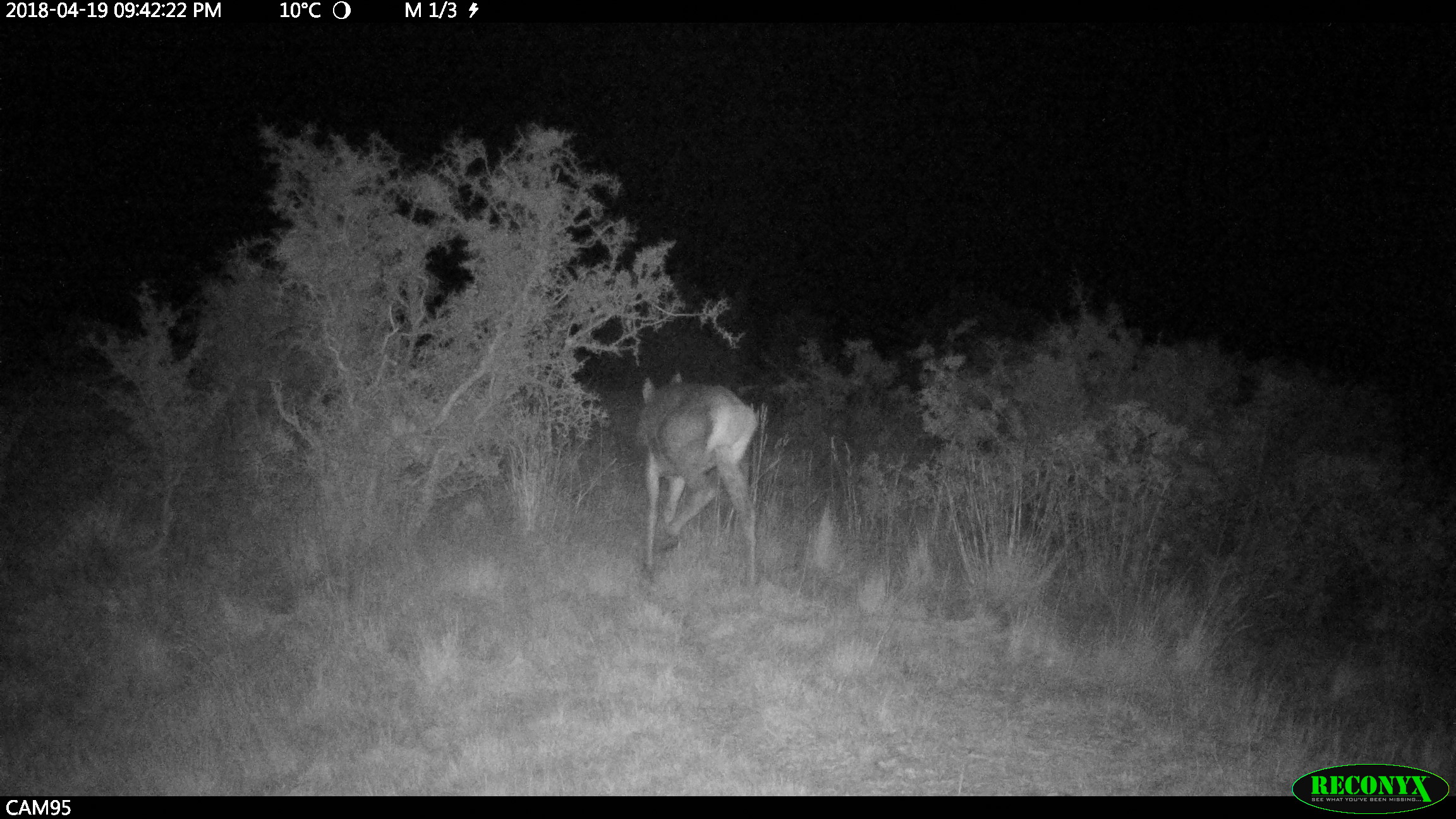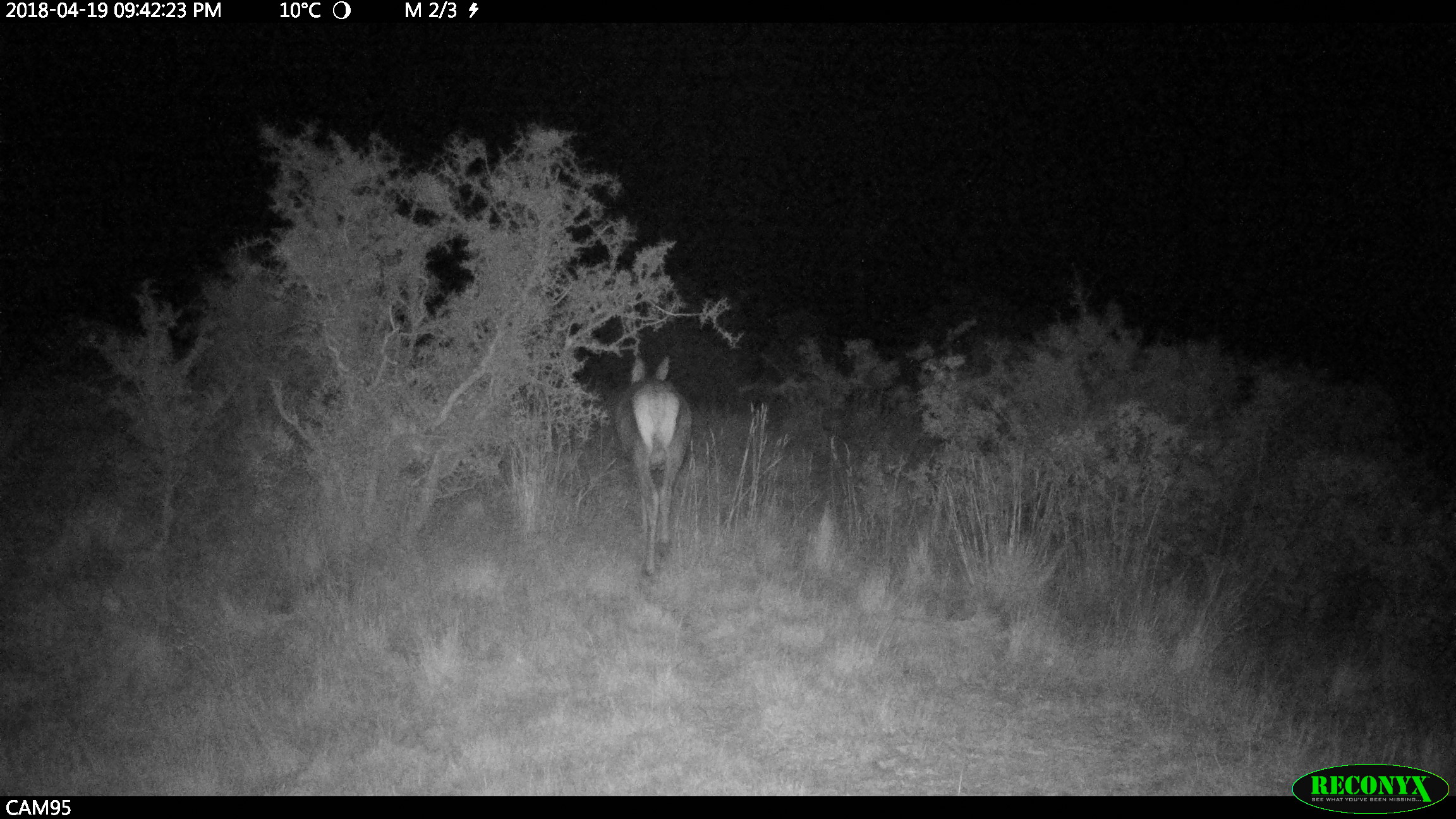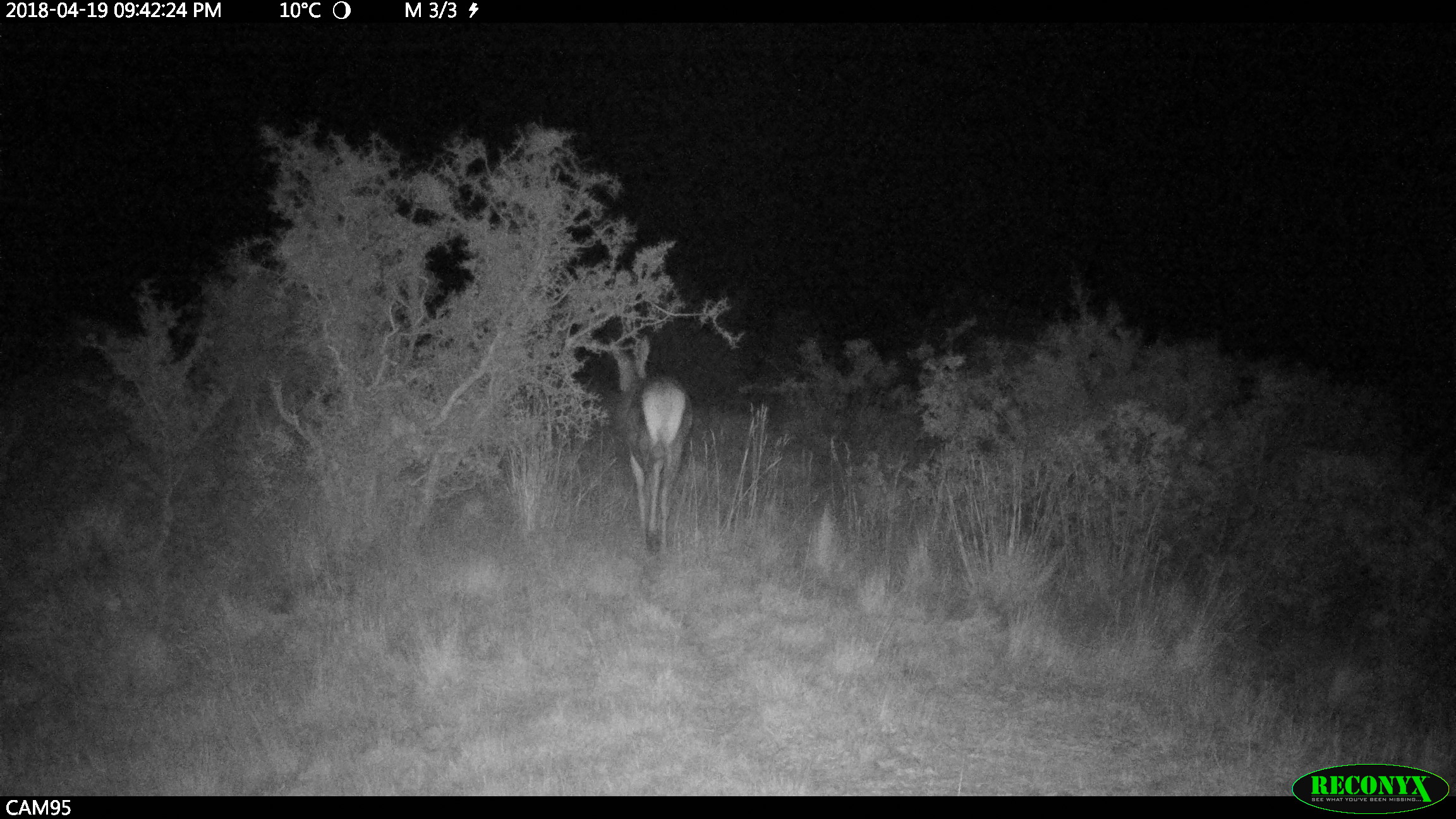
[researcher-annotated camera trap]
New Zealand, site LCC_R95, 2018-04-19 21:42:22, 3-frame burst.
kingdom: Animalia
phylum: Chordata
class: Mammalia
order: Artiodactyla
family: Cervidae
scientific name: Cervidae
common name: deer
Deer (Cervidae).